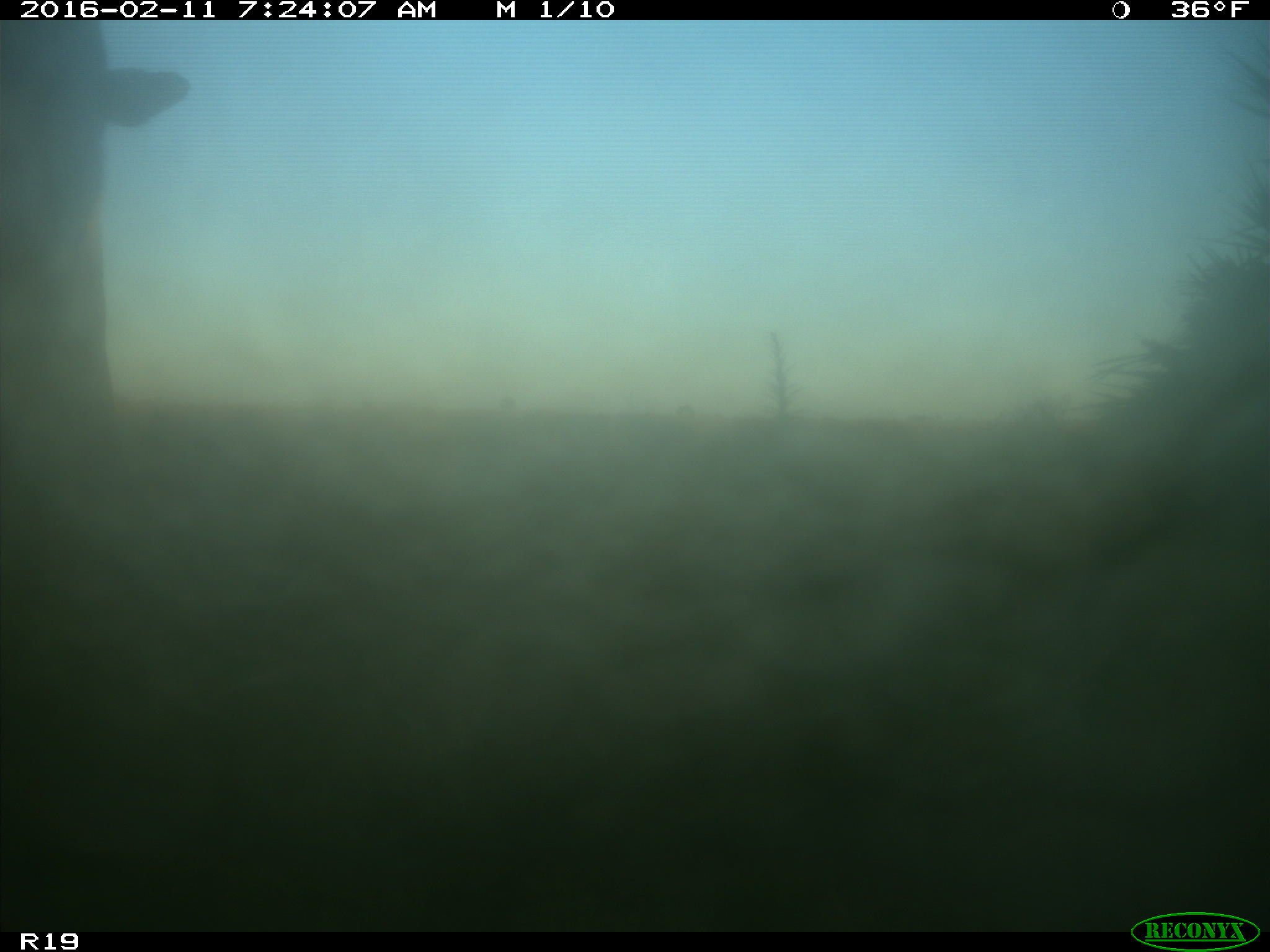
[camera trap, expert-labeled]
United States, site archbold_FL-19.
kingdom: Animalia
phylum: Chordata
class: Mammalia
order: Artiodactyla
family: Bovidae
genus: Bos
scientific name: Bos taurus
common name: domestic cow